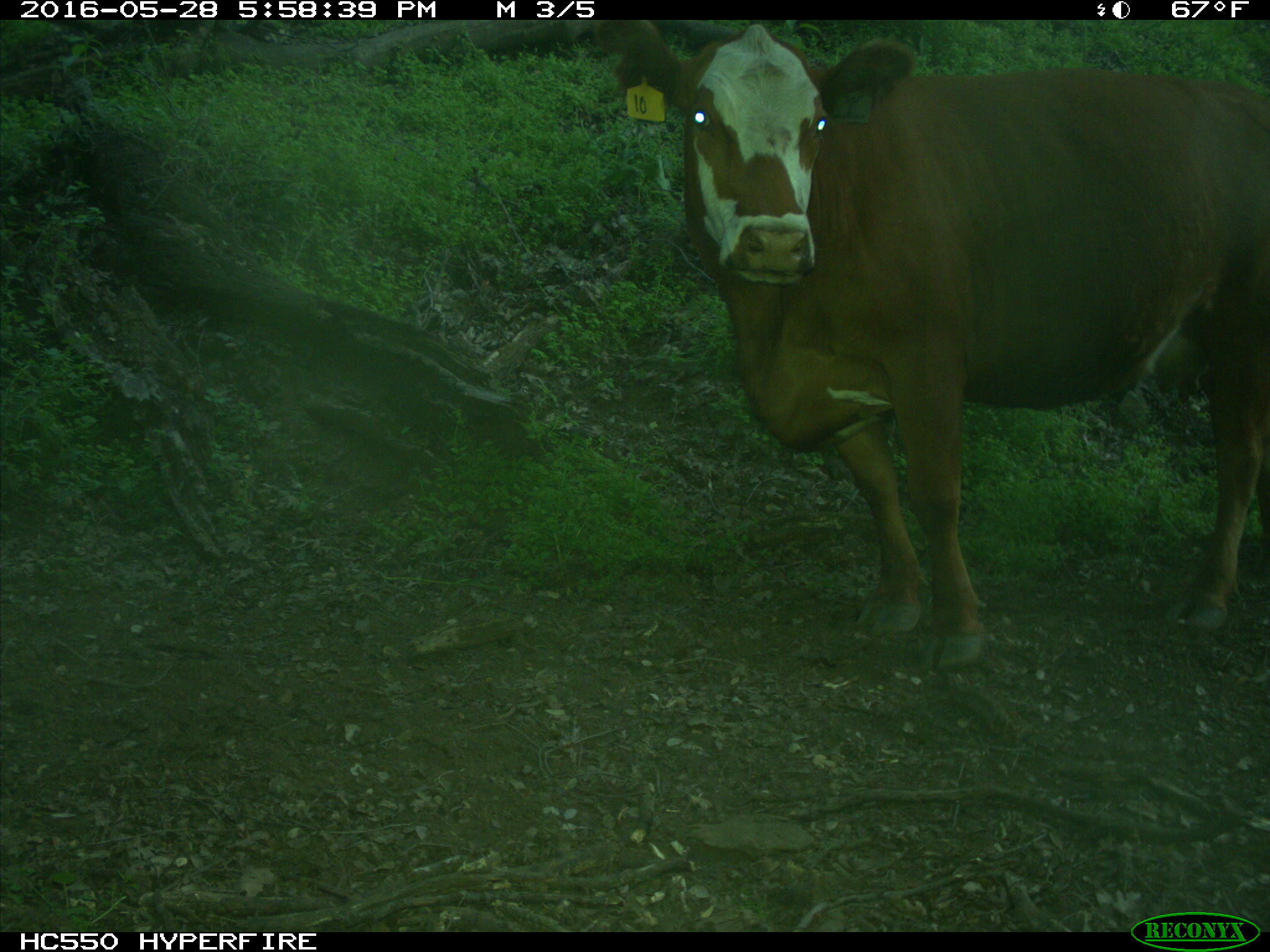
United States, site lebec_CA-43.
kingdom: Animalia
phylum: Chordata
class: Mammalia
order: Artiodactyla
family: Bovidae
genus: Bos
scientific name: Bos taurus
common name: domestic cow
Bos taurus (domestic cow).